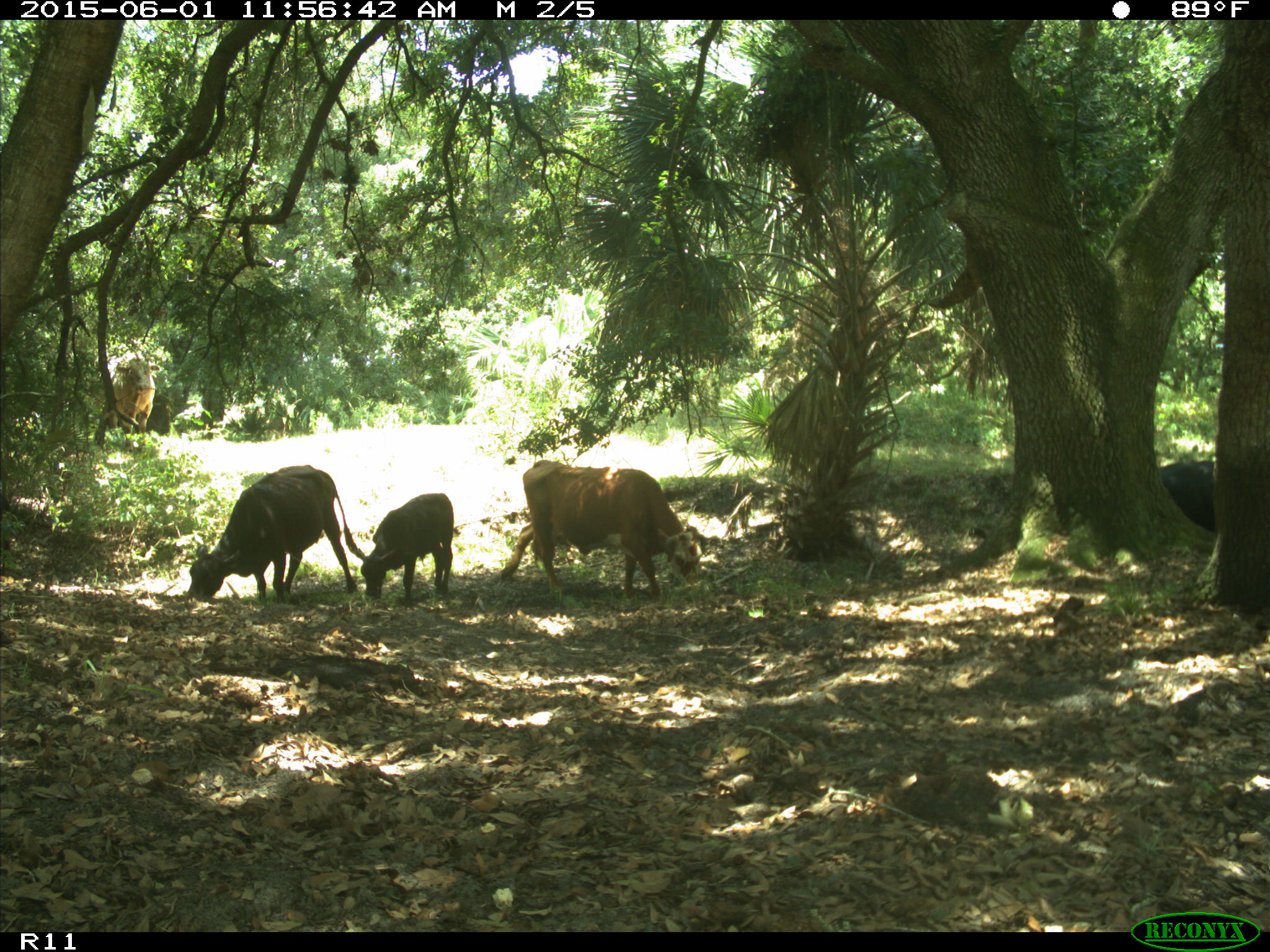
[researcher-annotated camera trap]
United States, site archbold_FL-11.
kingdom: Animalia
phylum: Chordata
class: Mammalia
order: Artiodactyla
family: Bovidae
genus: Bos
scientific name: Bos taurus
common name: domestic cow